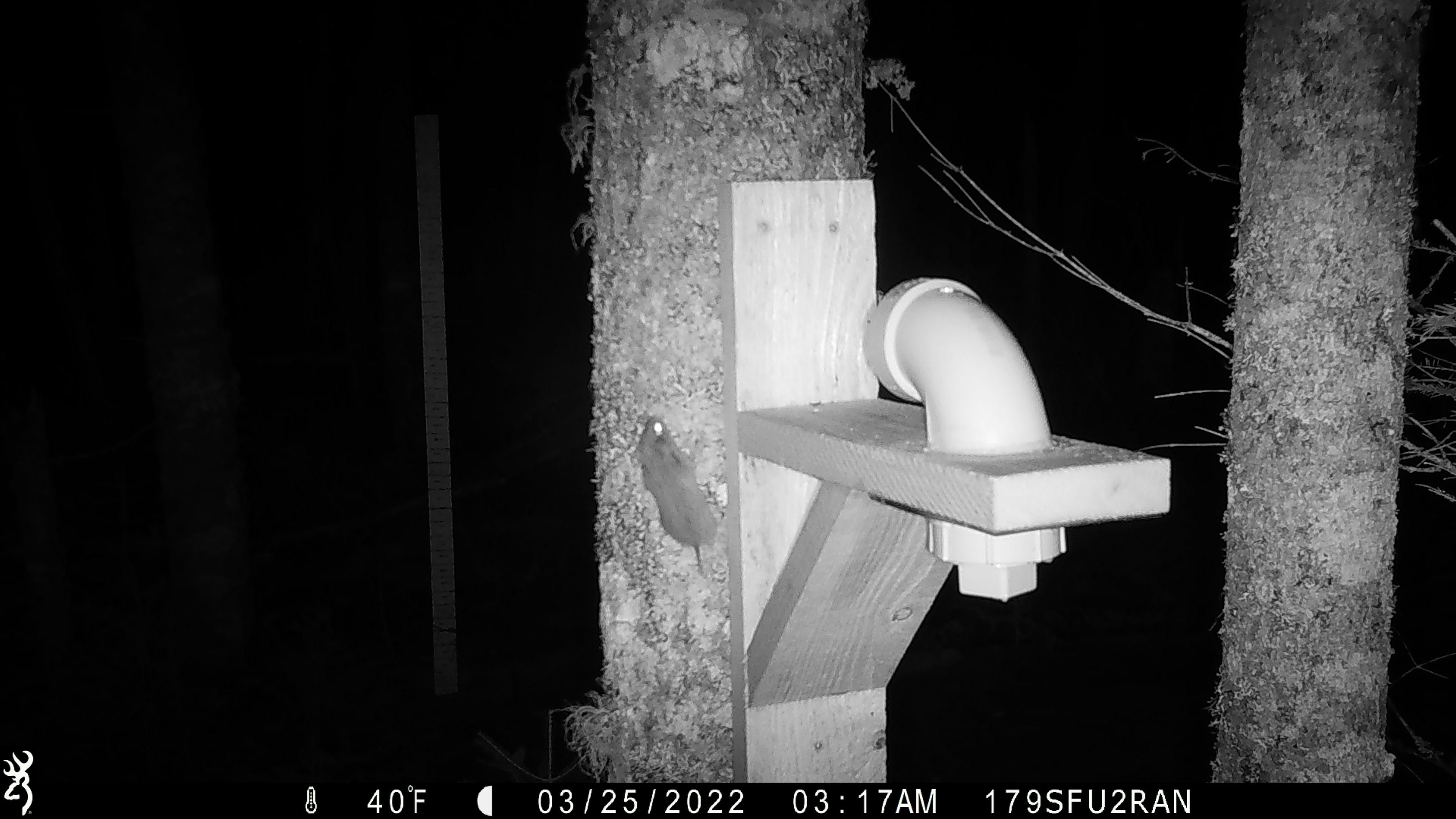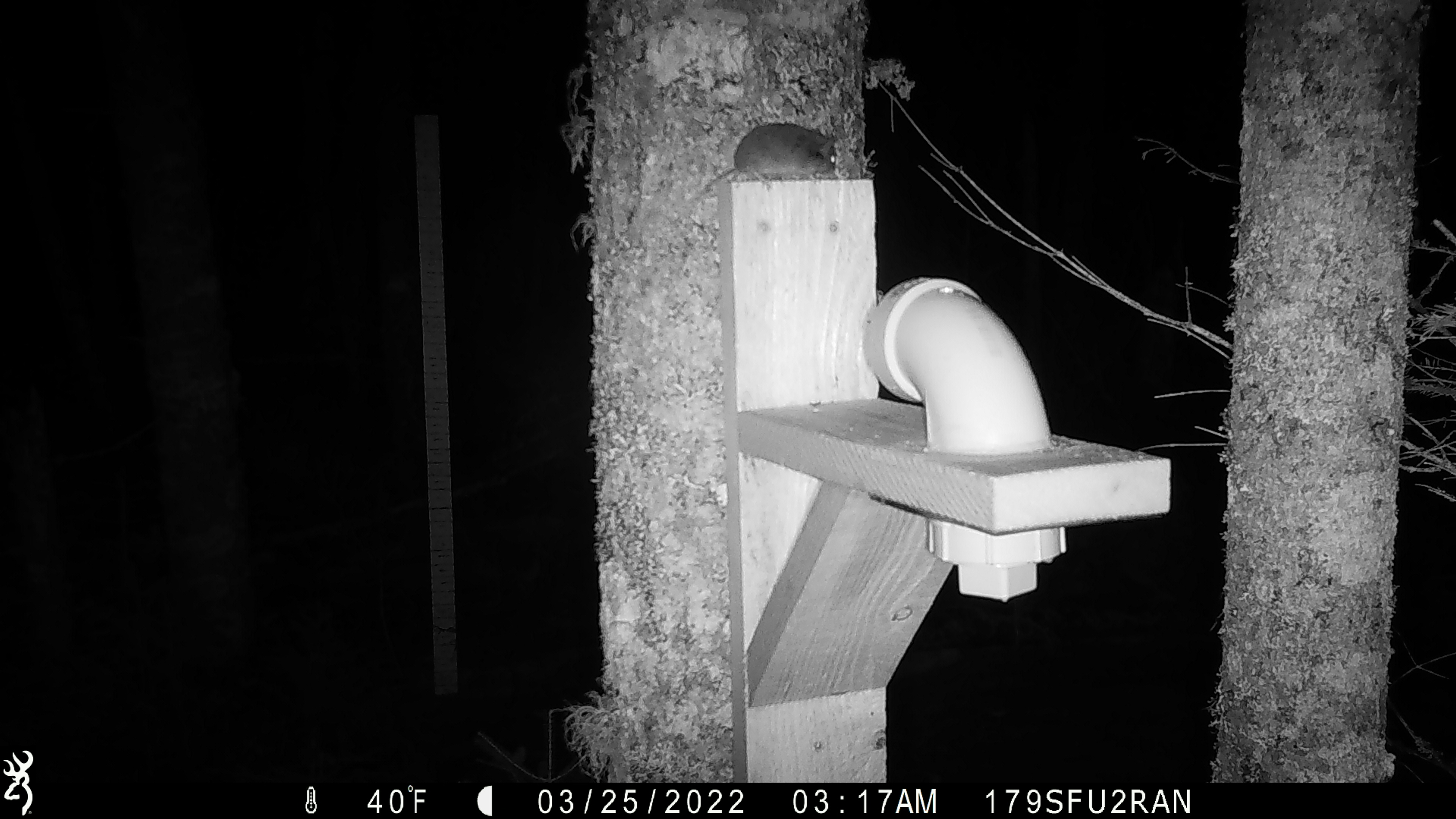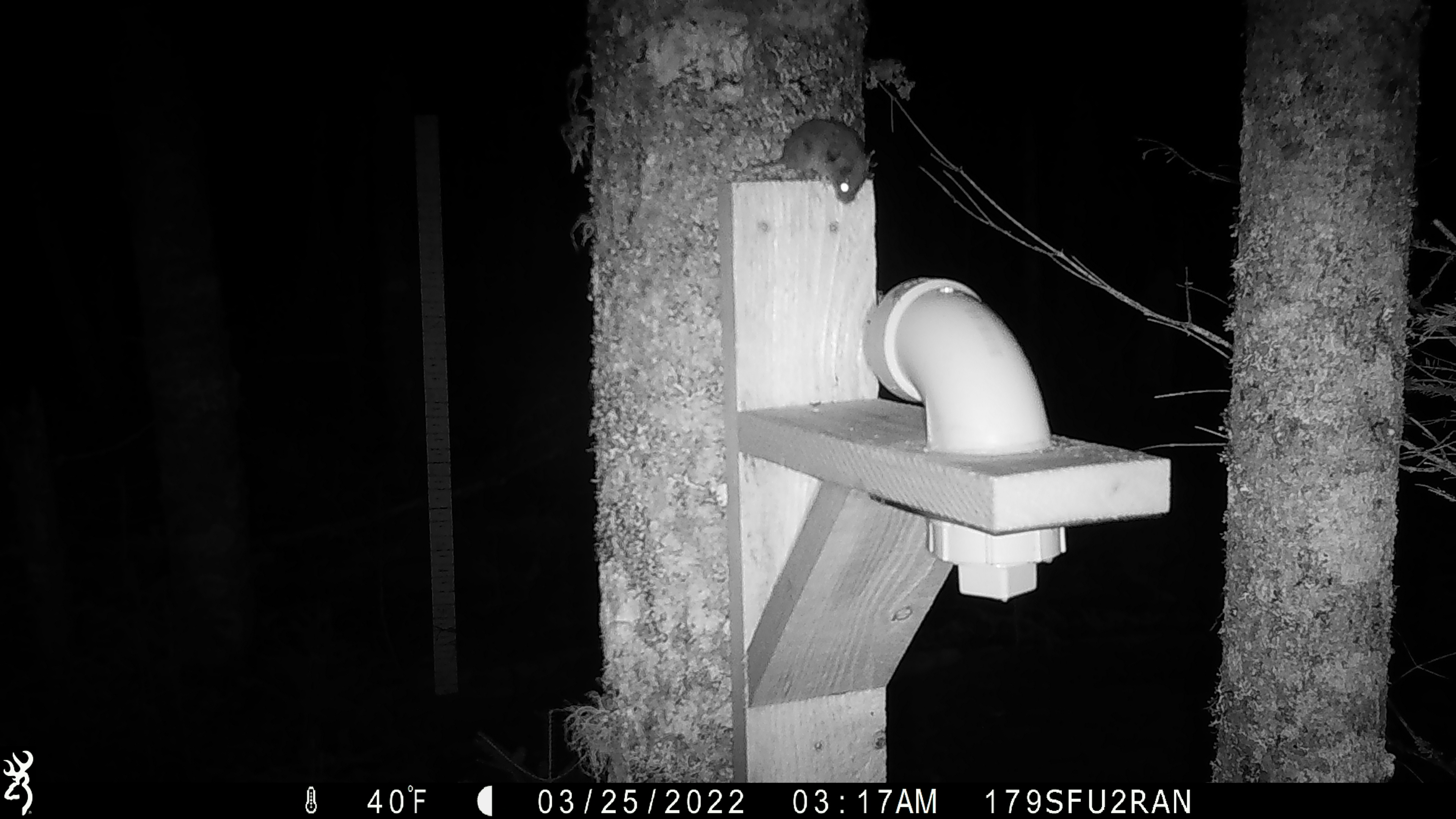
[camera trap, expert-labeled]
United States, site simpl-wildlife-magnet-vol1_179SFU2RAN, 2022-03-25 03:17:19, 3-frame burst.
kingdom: Animalia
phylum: Chordata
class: Mammalia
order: Rodentia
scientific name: Rodentia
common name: mouse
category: mouse sp.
Mouse sp. (mouse) (Rodentia).